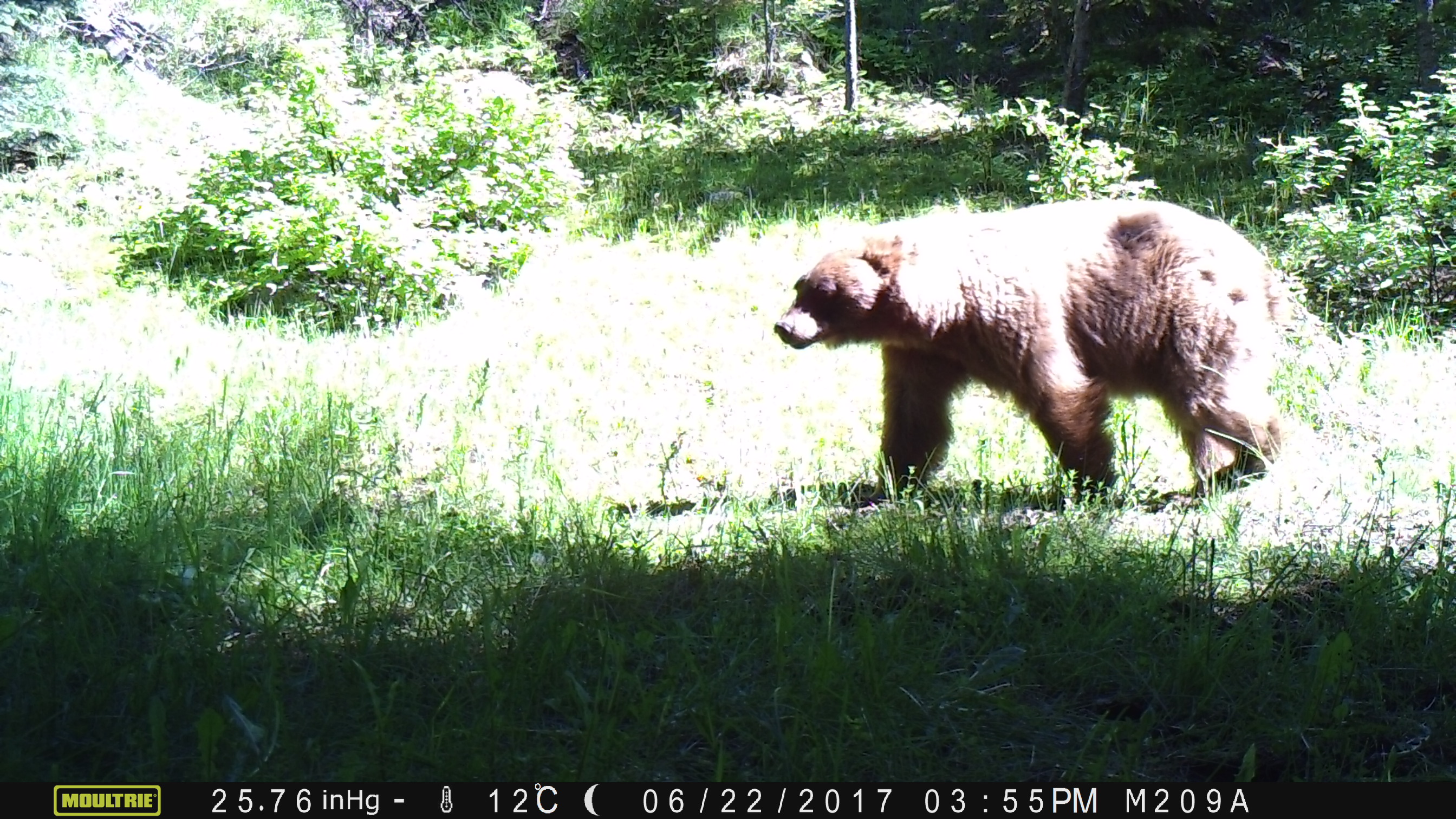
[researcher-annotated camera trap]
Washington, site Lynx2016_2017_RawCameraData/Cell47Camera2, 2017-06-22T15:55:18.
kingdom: Animalia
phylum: Chordata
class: Mammalia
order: Carnivora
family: Ursidae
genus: Ursus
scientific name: Ursus americanus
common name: american black bear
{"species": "Ursus americanus (american black bear)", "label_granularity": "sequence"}